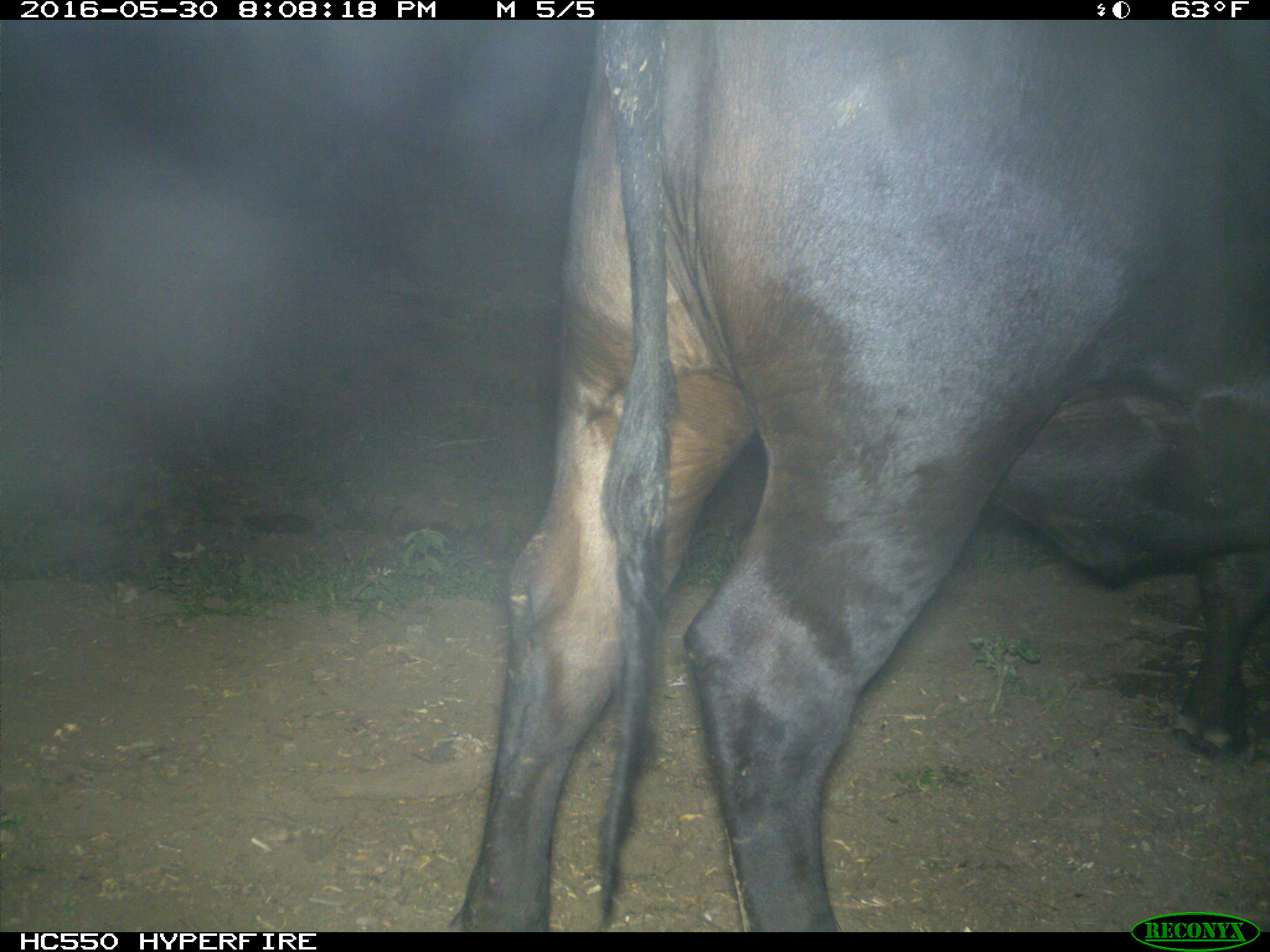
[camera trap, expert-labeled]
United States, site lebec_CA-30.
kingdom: Animalia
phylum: Chordata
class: Mammalia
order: Artiodactyla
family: Bovidae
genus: Bos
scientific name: Bos taurus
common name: domestic cow